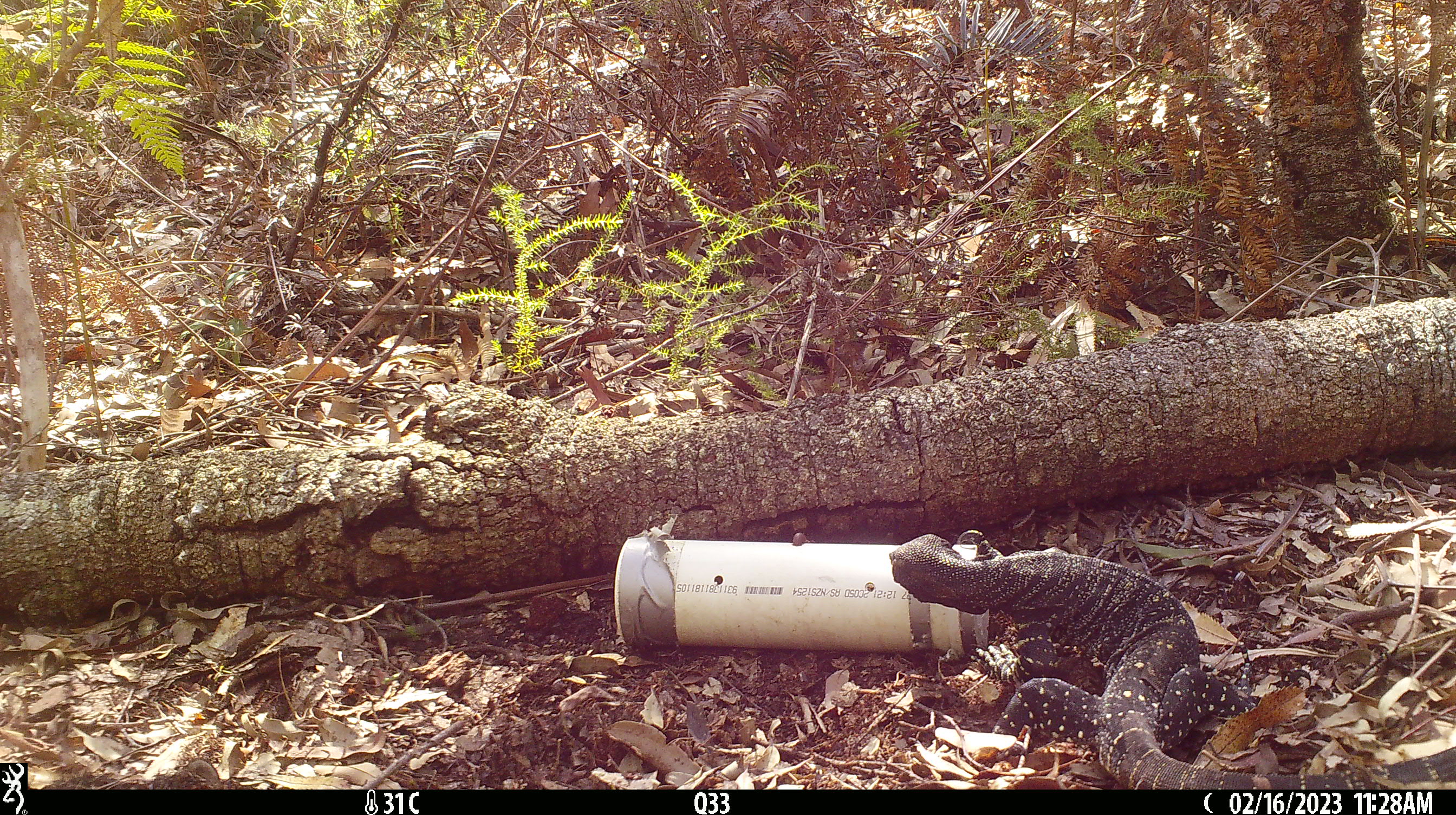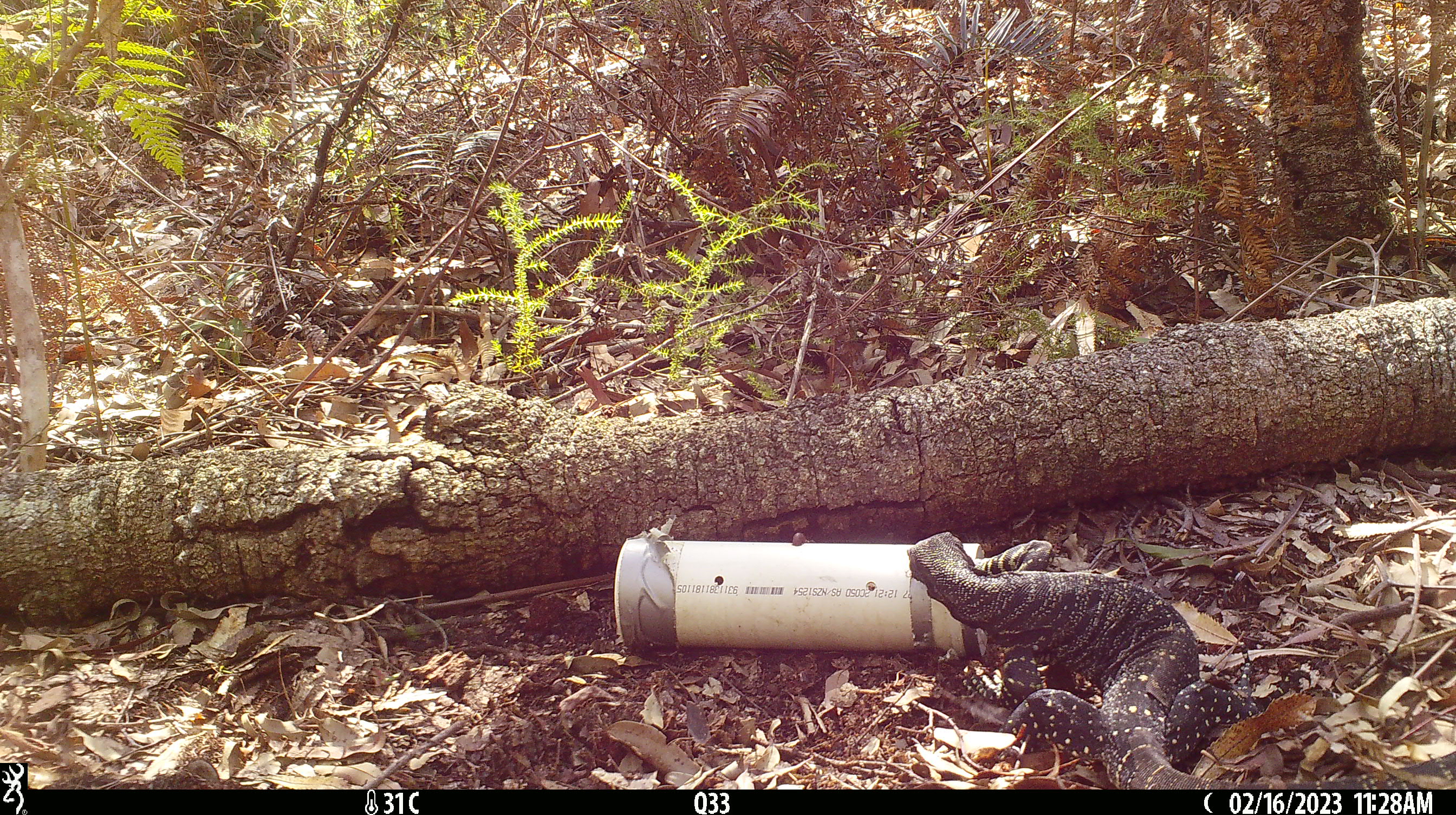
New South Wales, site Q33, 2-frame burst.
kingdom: Animalia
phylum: Chordata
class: Reptilia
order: Squamata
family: Varanidae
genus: Varanus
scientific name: Varanus varius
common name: lace monitor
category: goanna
Goanna (lace monitor) (Varanus varius).